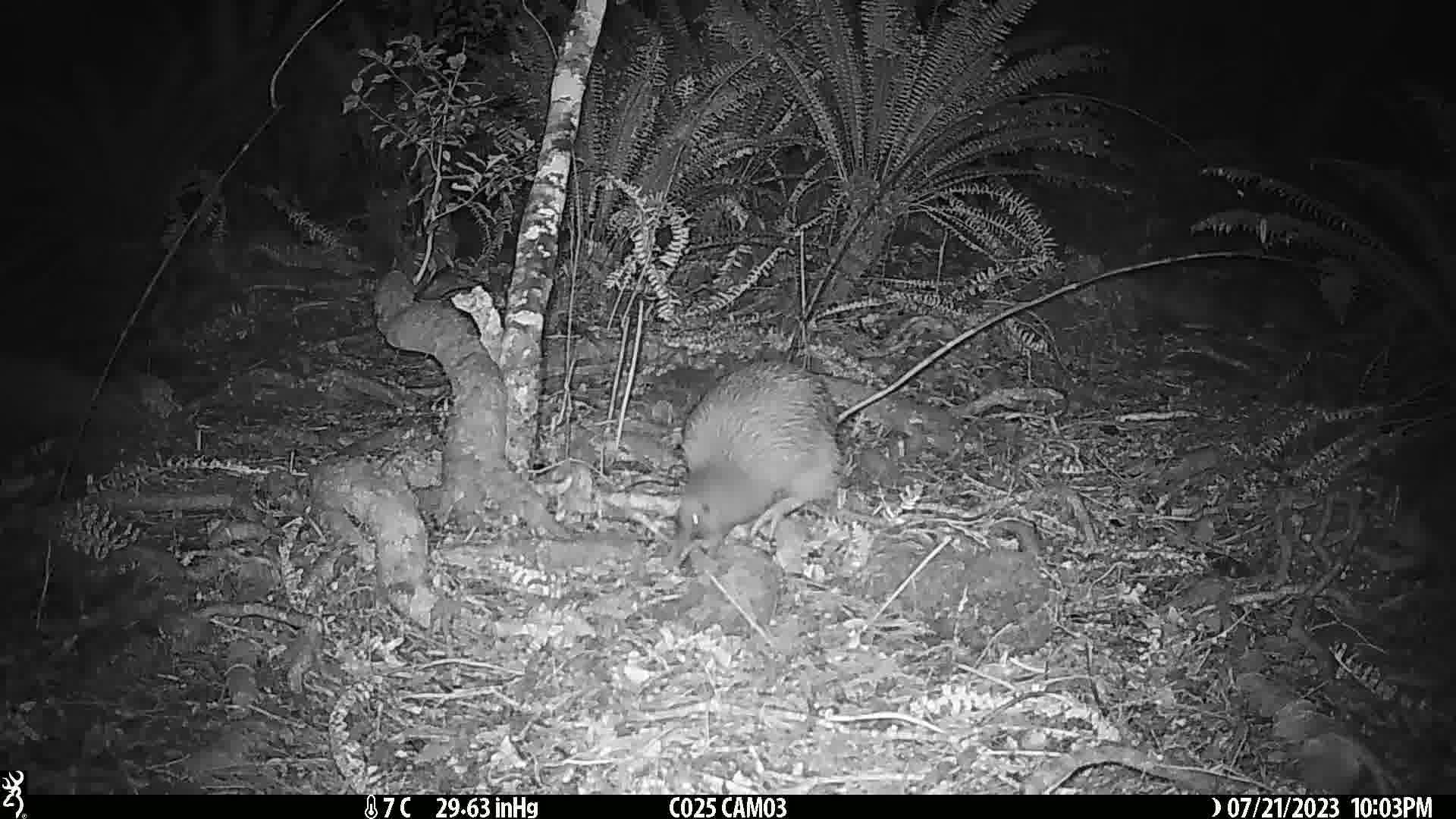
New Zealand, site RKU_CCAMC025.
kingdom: Animalia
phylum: Chordata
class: Aves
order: Apterygiformes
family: Apterygidae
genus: Apteryx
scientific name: Apteryx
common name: kiwi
Kiwi (Apteryx).